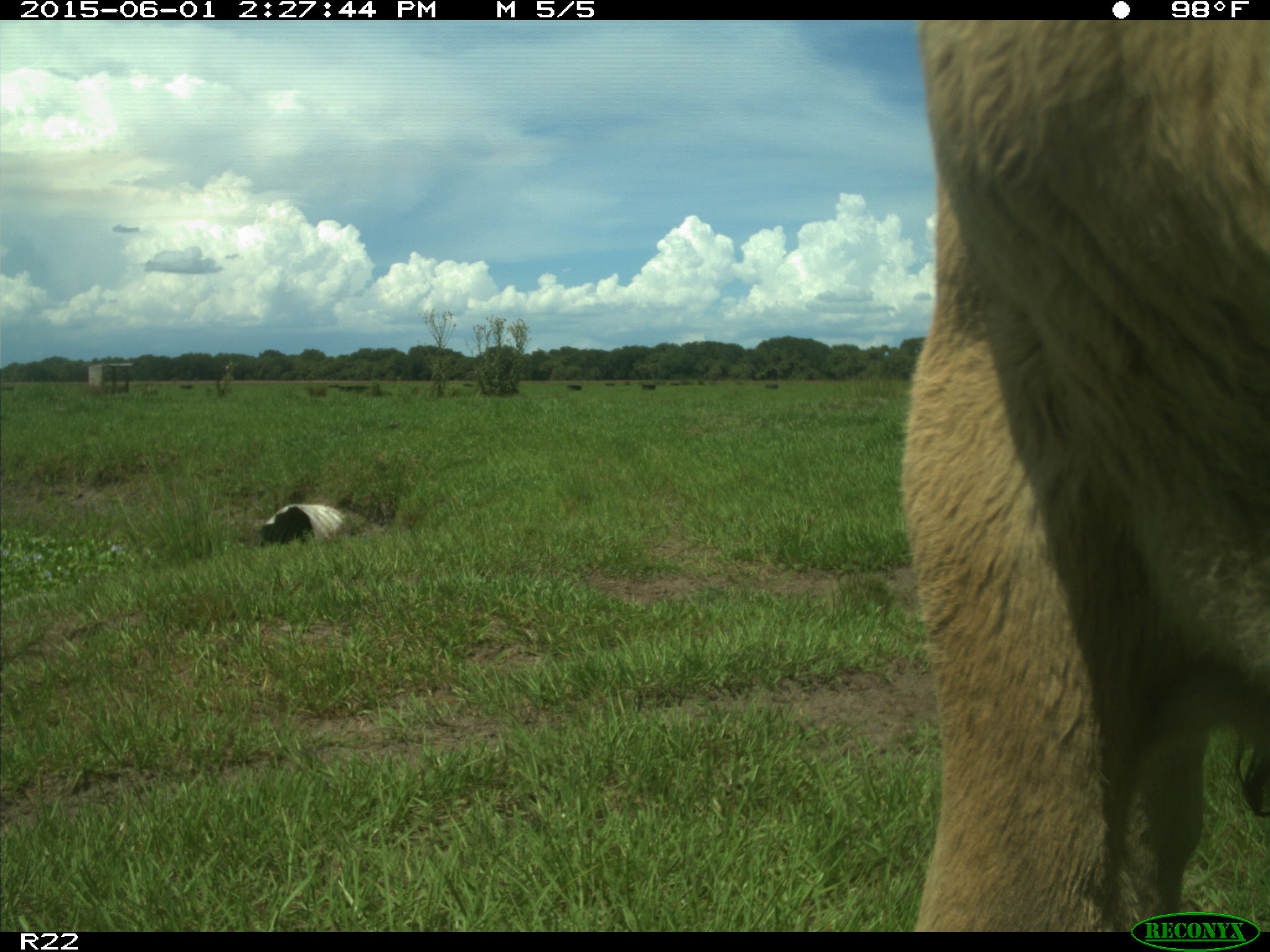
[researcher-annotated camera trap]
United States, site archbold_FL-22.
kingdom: Animalia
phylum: Chordata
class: Mammalia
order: Artiodactyla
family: Bovidae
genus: Bos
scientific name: Bos taurus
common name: domestic cow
Bos taurus (domestic cow).